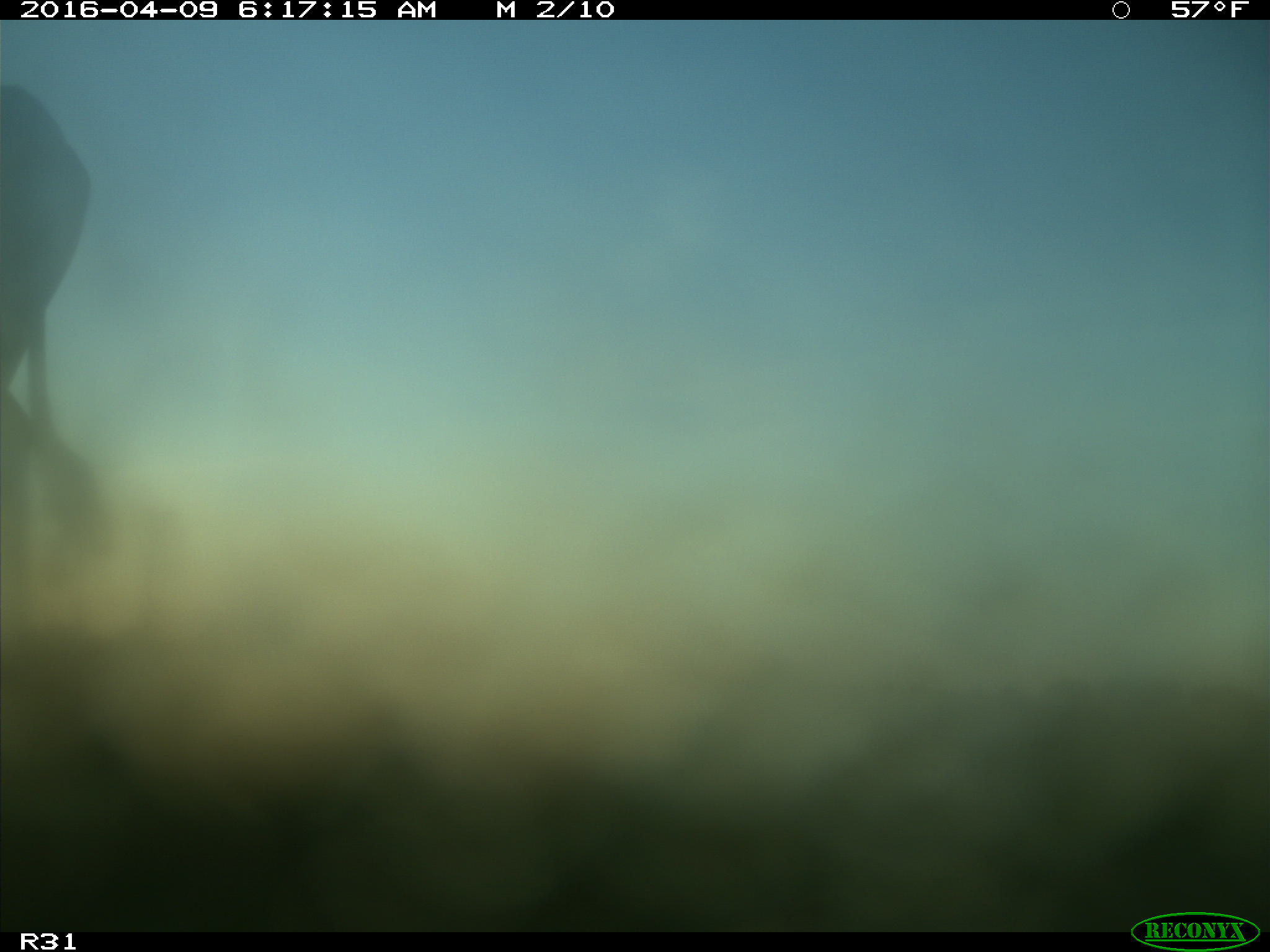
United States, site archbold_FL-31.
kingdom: Animalia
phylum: Chordata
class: Mammalia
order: Artiodactyla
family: Bovidae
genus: Bos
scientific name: Bos taurus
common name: domestic cow